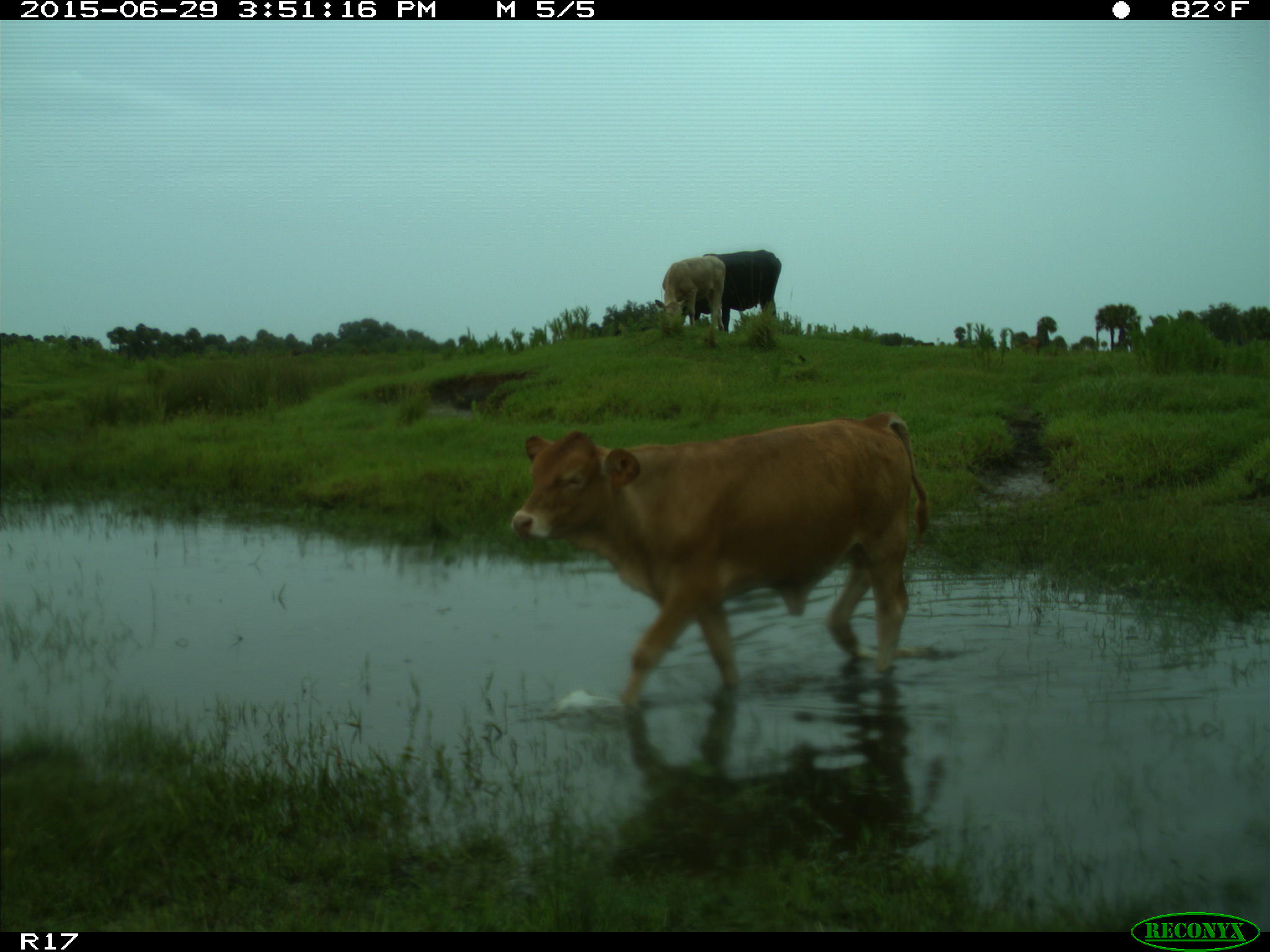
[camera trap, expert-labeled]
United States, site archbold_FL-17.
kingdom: Animalia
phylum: Chordata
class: Mammalia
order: Artiodactyla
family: Bovidae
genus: Bos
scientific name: Bos taurus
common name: domestic cow